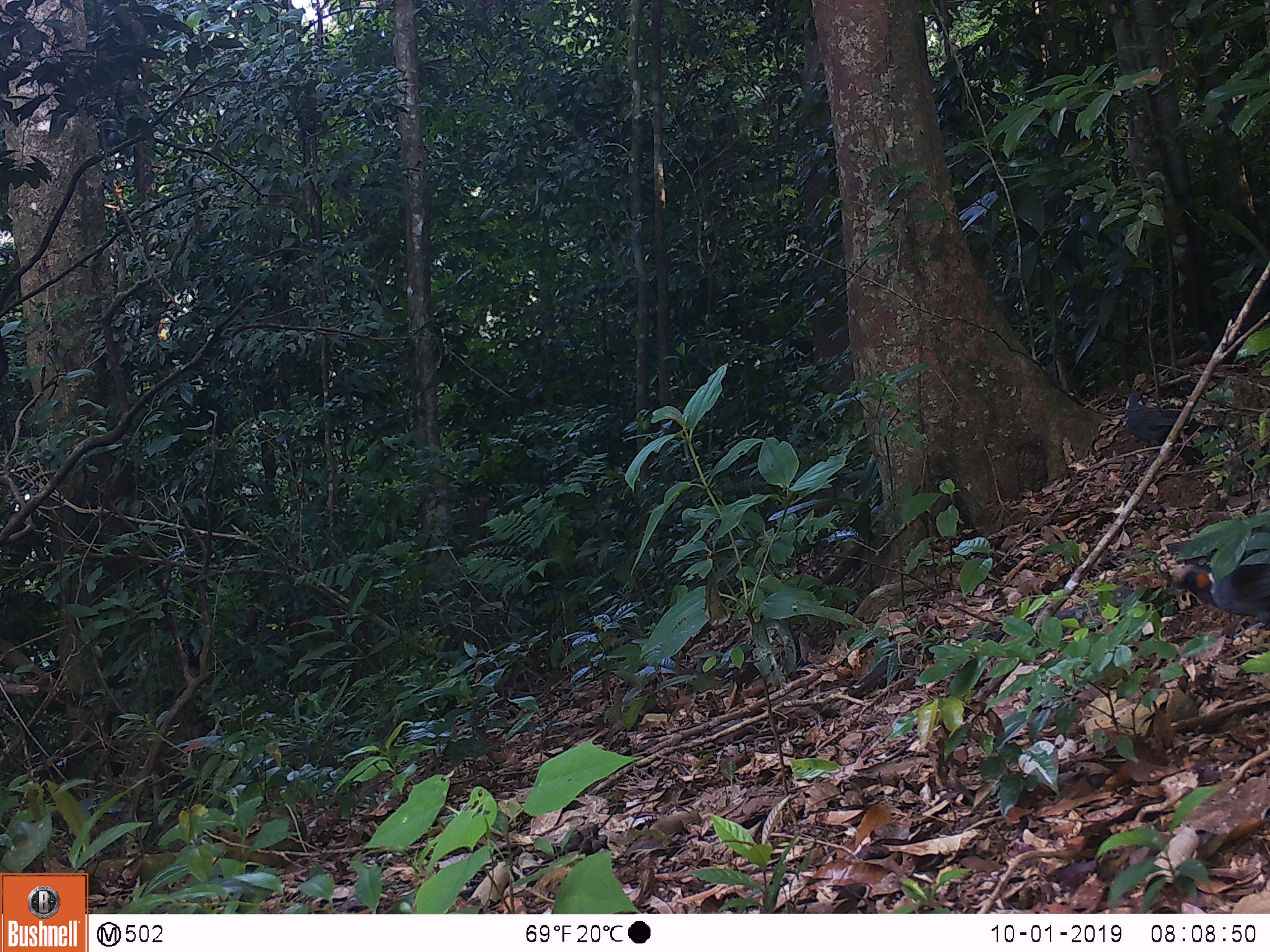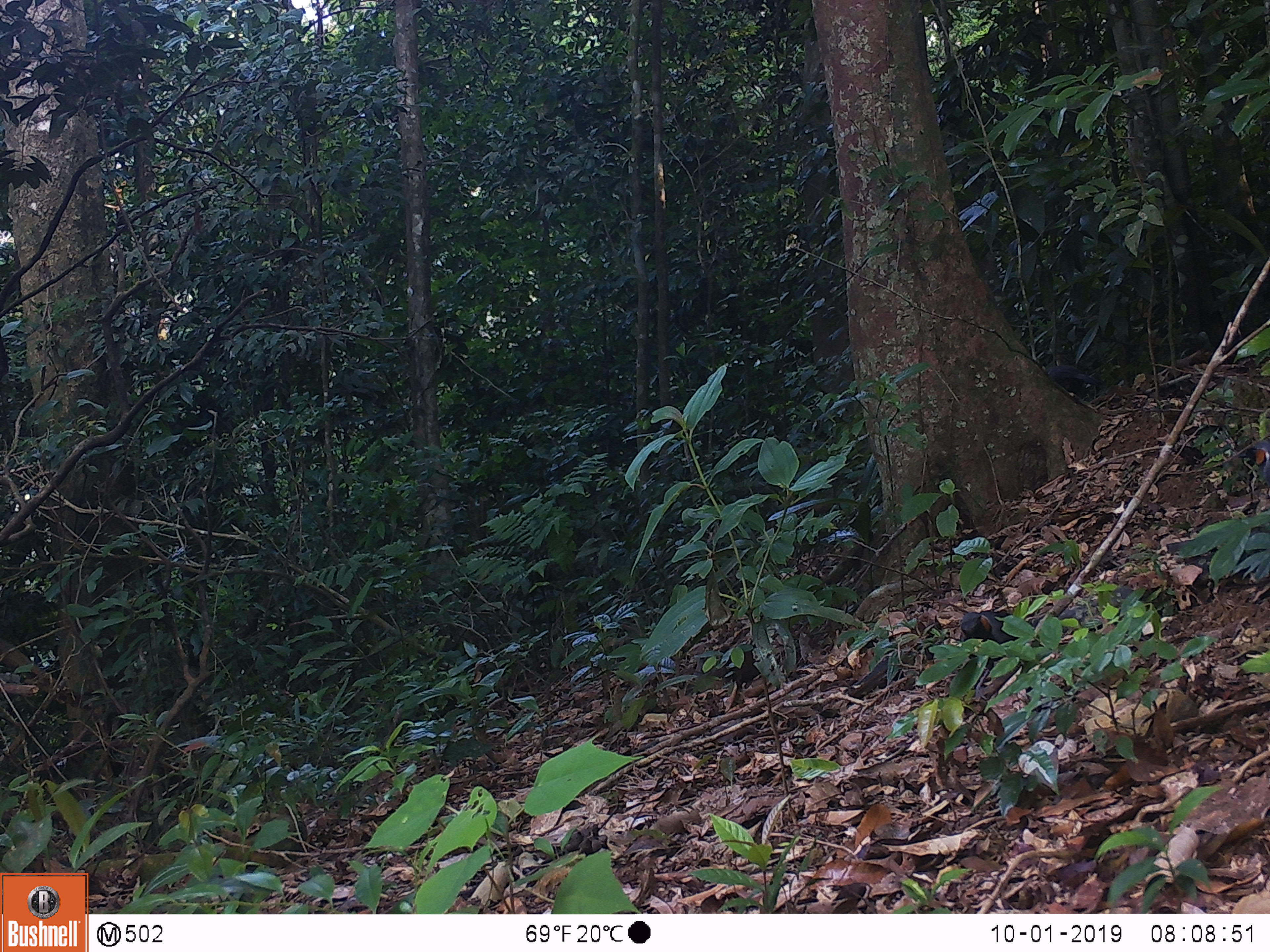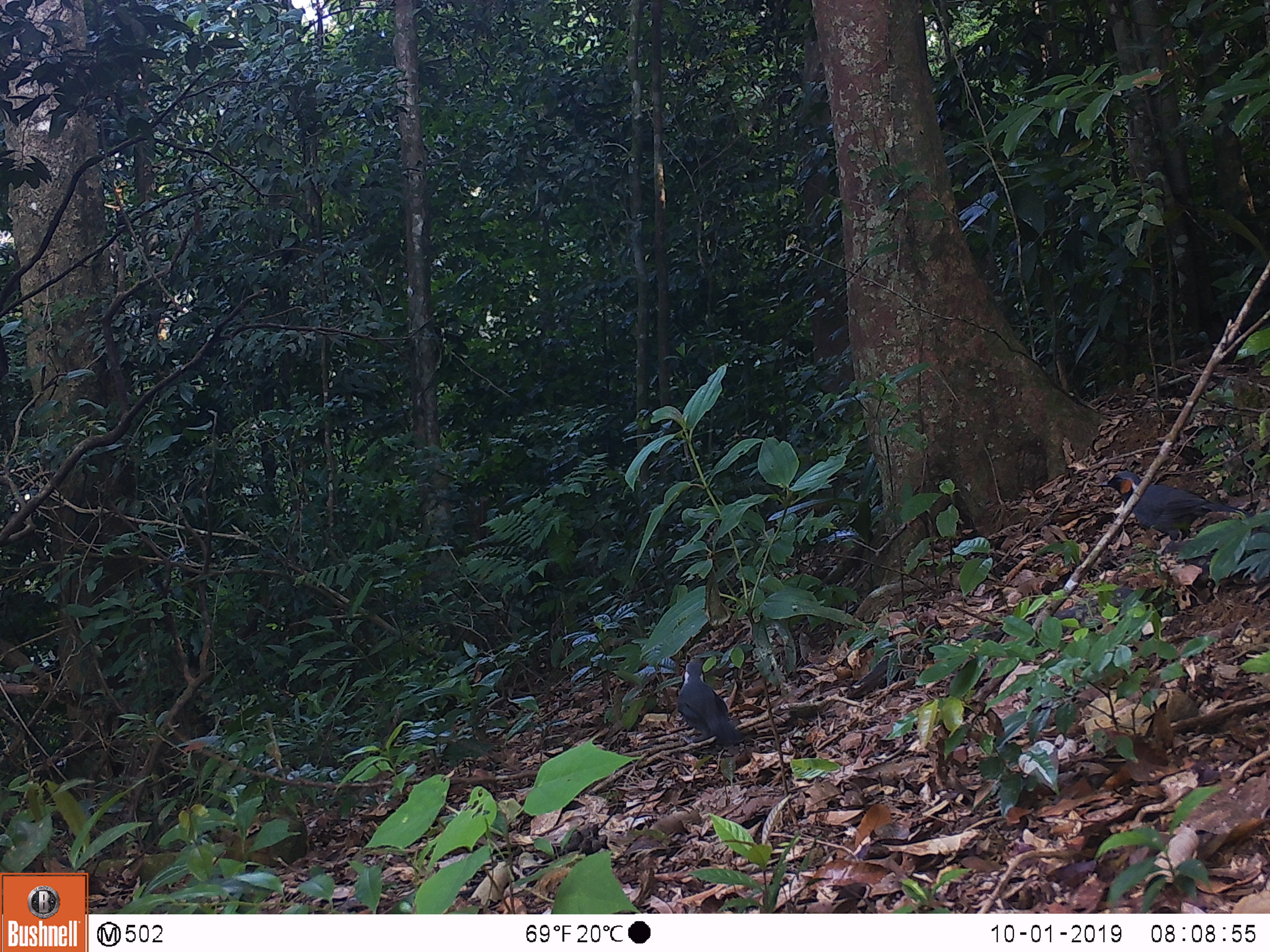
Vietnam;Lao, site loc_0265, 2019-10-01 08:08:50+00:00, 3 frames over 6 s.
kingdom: Animalia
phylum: Chordata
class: Aves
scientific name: Aves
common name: bird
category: unidentified bird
Unidentified bird (bird) (Aves). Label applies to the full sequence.